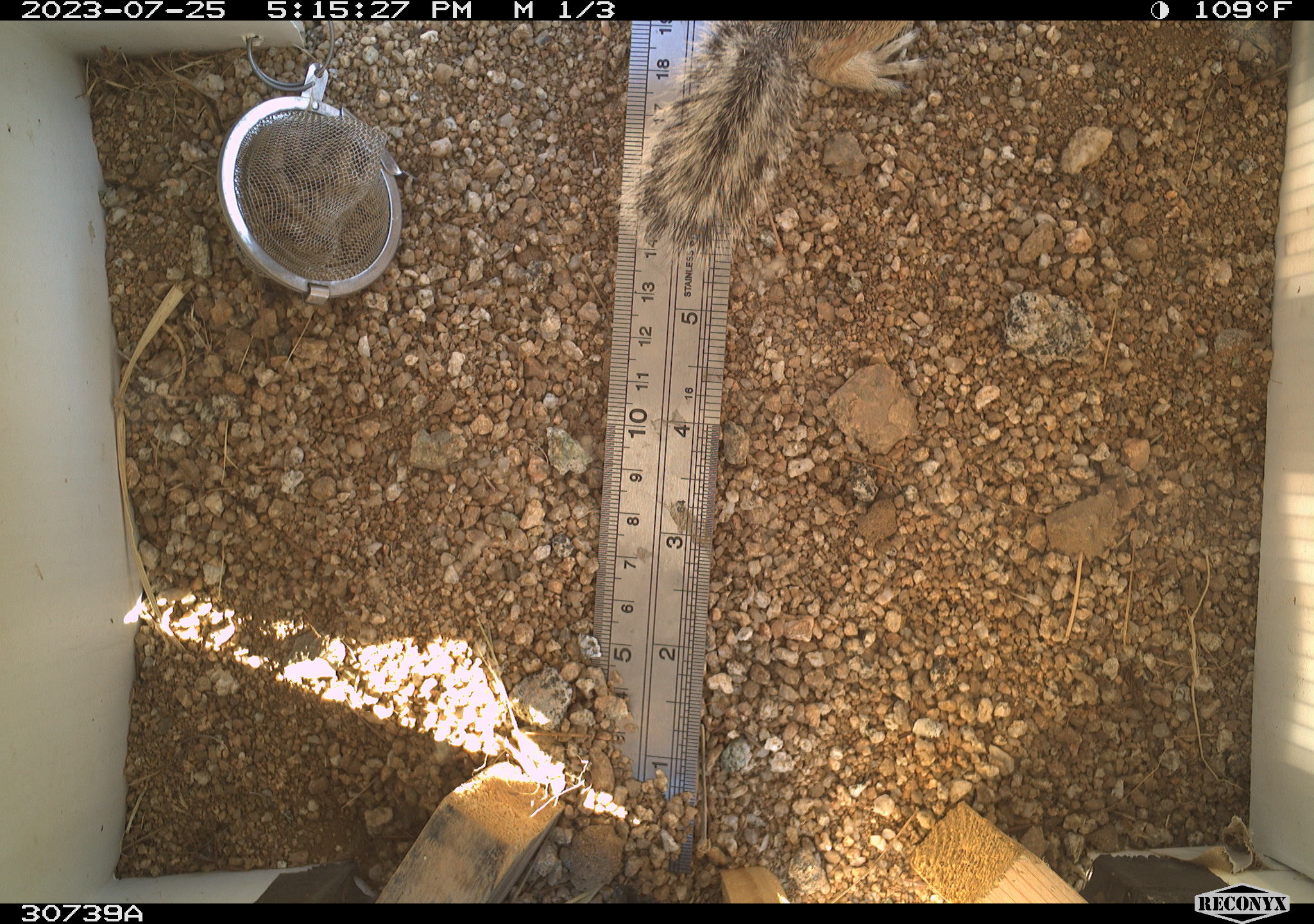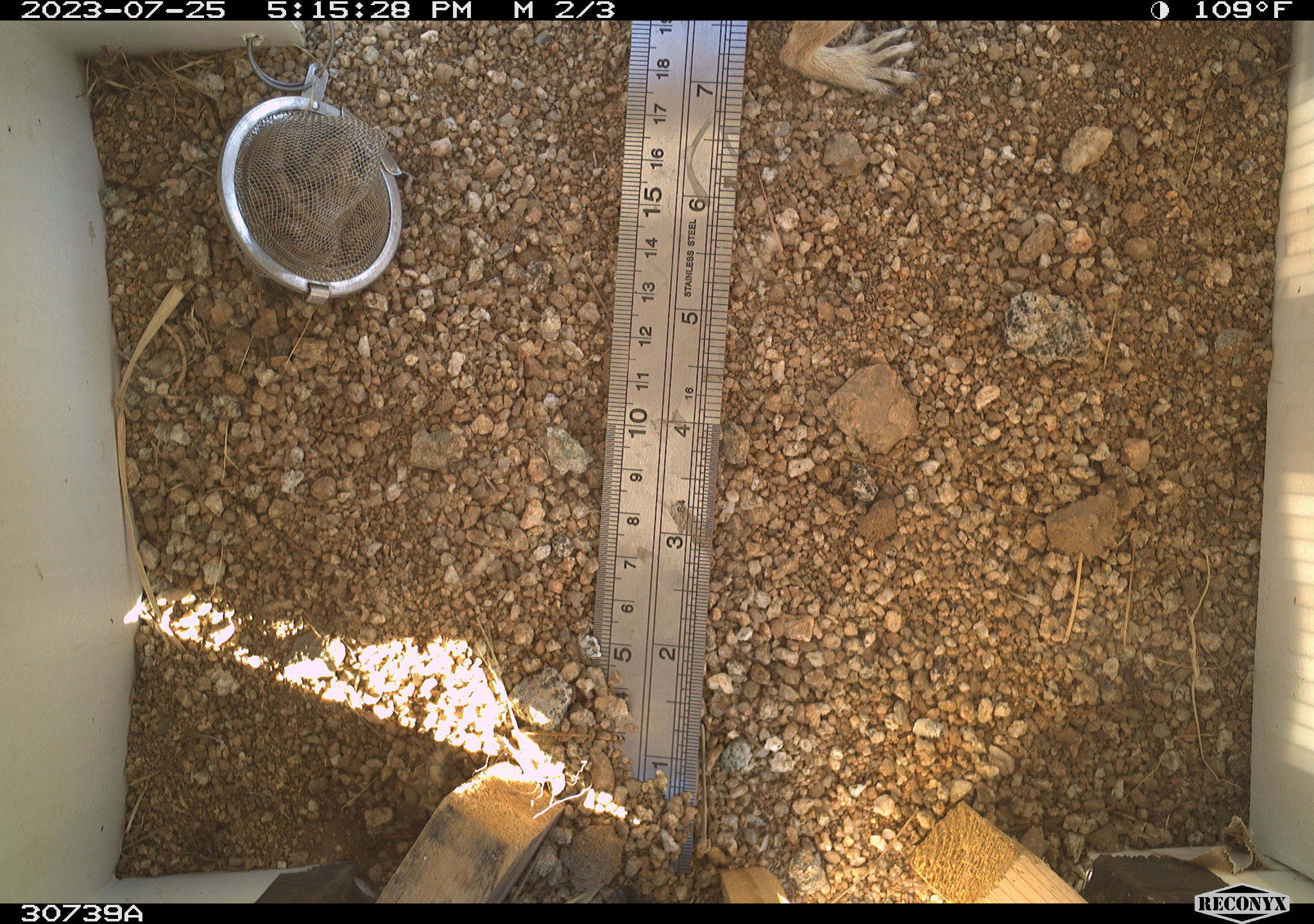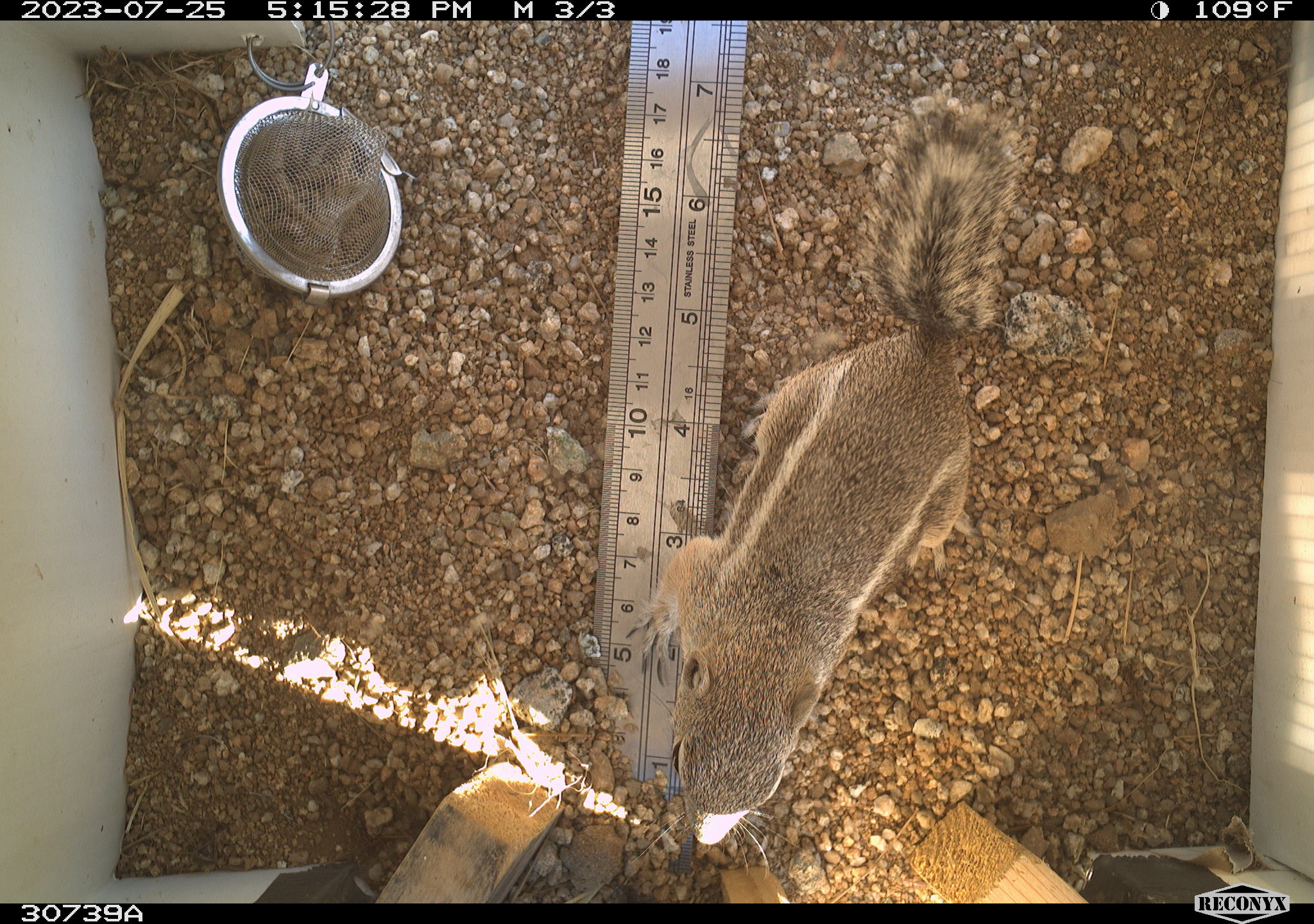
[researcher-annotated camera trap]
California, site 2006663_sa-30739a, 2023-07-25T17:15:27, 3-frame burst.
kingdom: Animalia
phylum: Chordata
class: Mammalia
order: Rodentia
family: Sciuridae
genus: Ammospermophilus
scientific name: Ammospermophilus leucurus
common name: white-tailed antelope squirrel